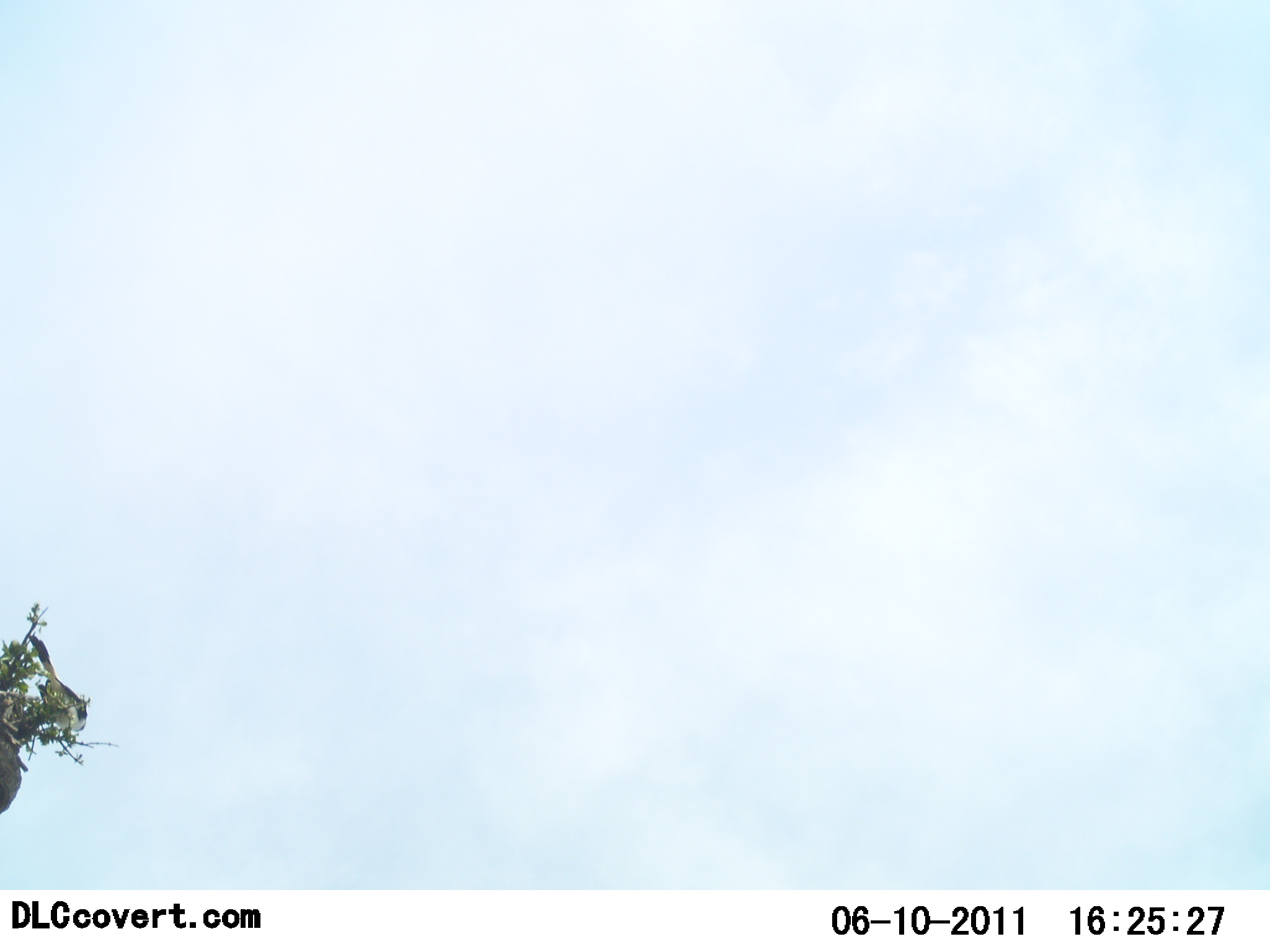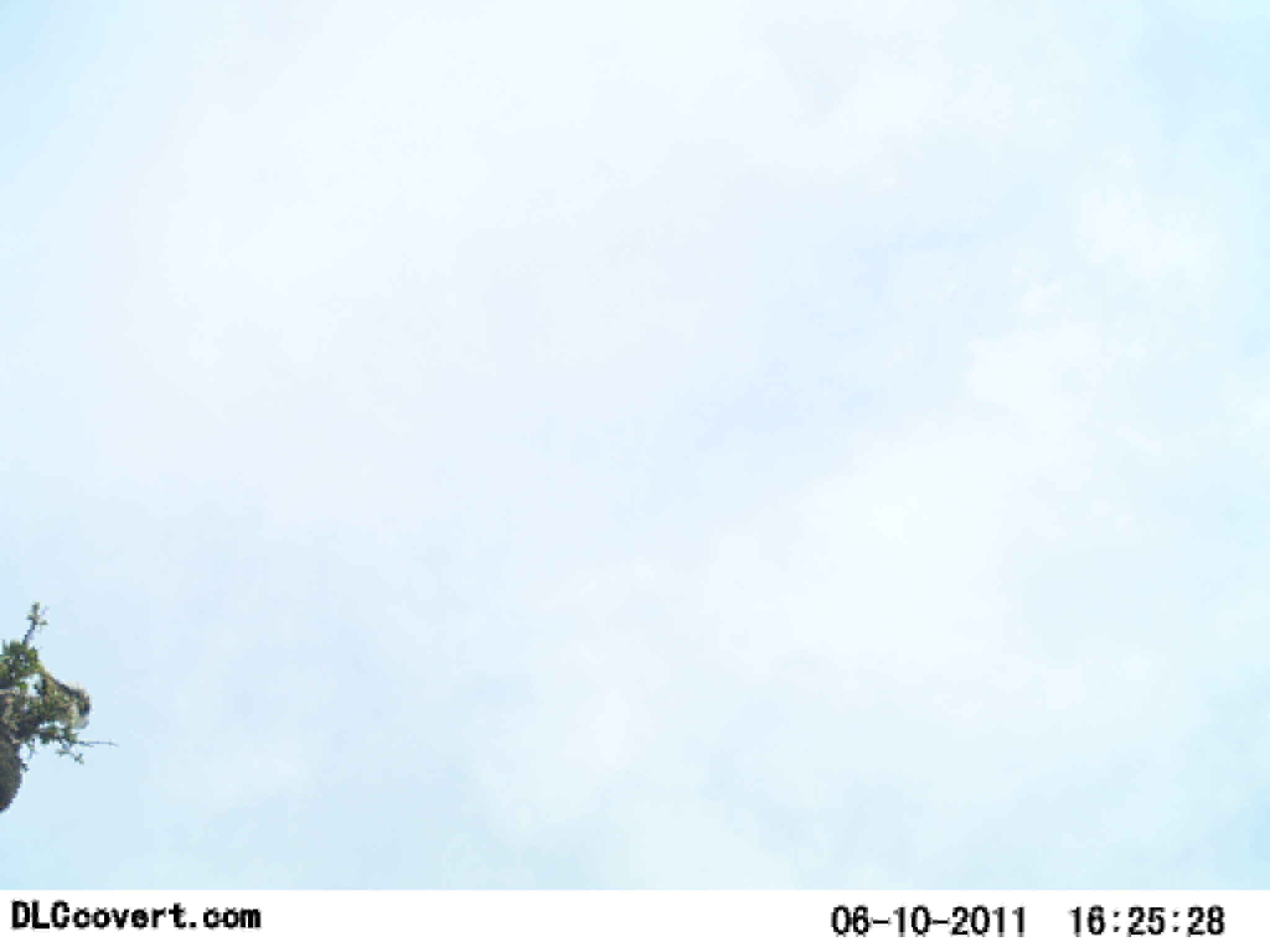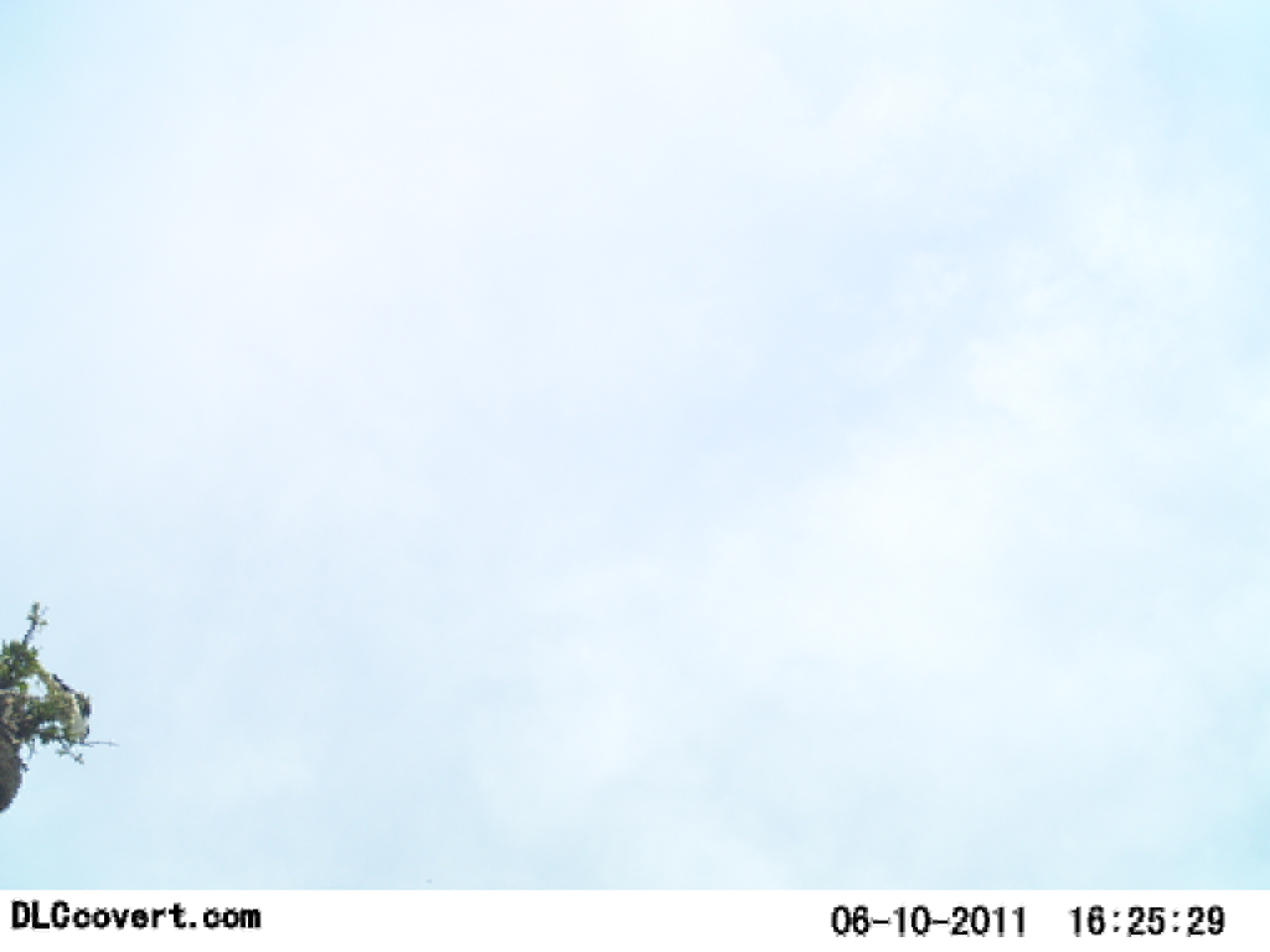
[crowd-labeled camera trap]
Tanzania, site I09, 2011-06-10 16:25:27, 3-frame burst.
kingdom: Animalia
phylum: Chordata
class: Aves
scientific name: Aves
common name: bird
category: otherbird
Otherbird (bird) (Aves), count 1. Behavior (volunteer vote fractions): standing 25%, resting 58%, moving 17%, interacting 0%. Young present (vote fraction): 0%. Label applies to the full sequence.